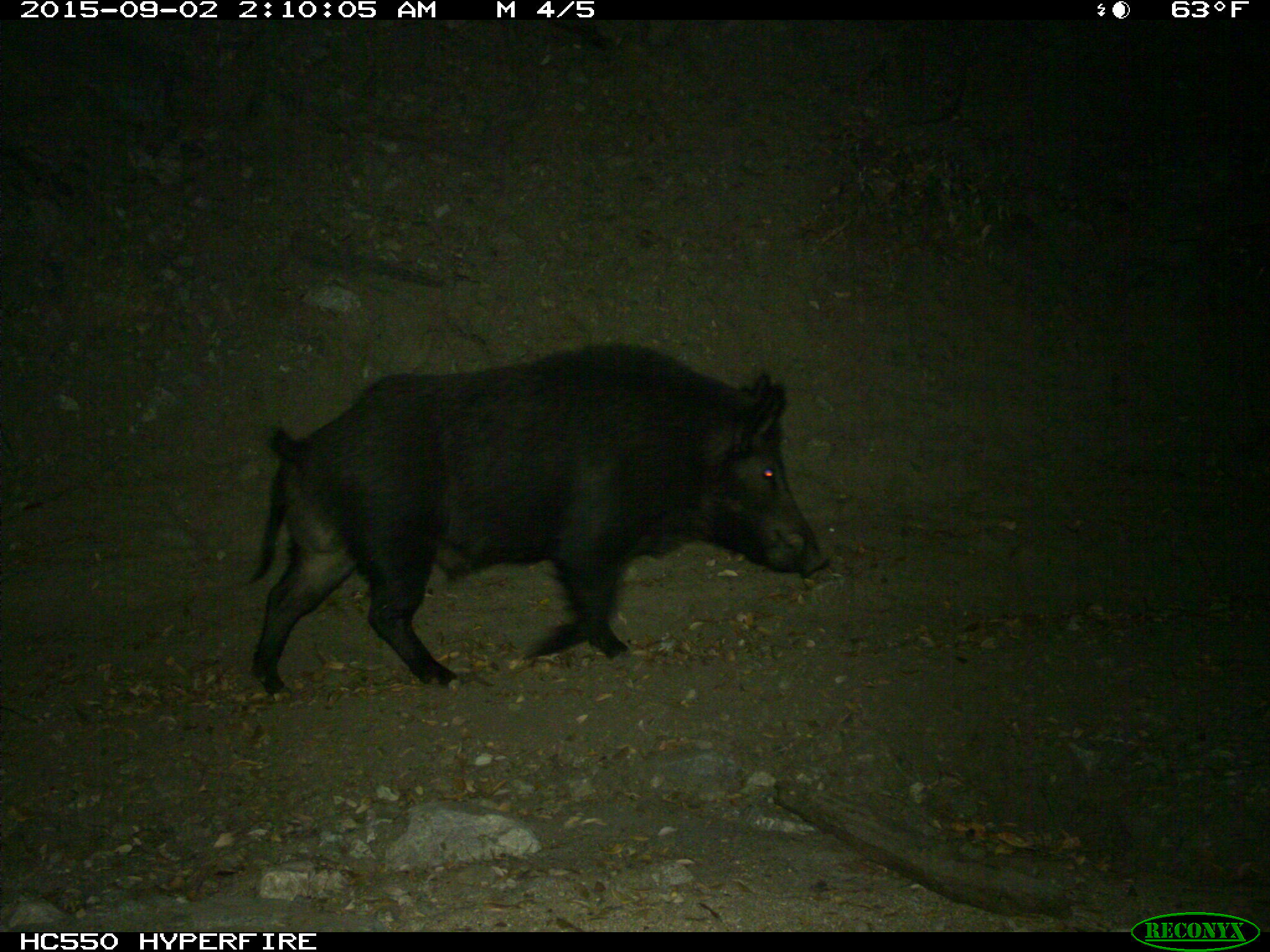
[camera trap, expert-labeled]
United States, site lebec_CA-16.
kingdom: Animalia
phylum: Chordata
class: Mammalia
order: Artiodactyla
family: Suidae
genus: Sus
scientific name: Sus scrofa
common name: wild boar